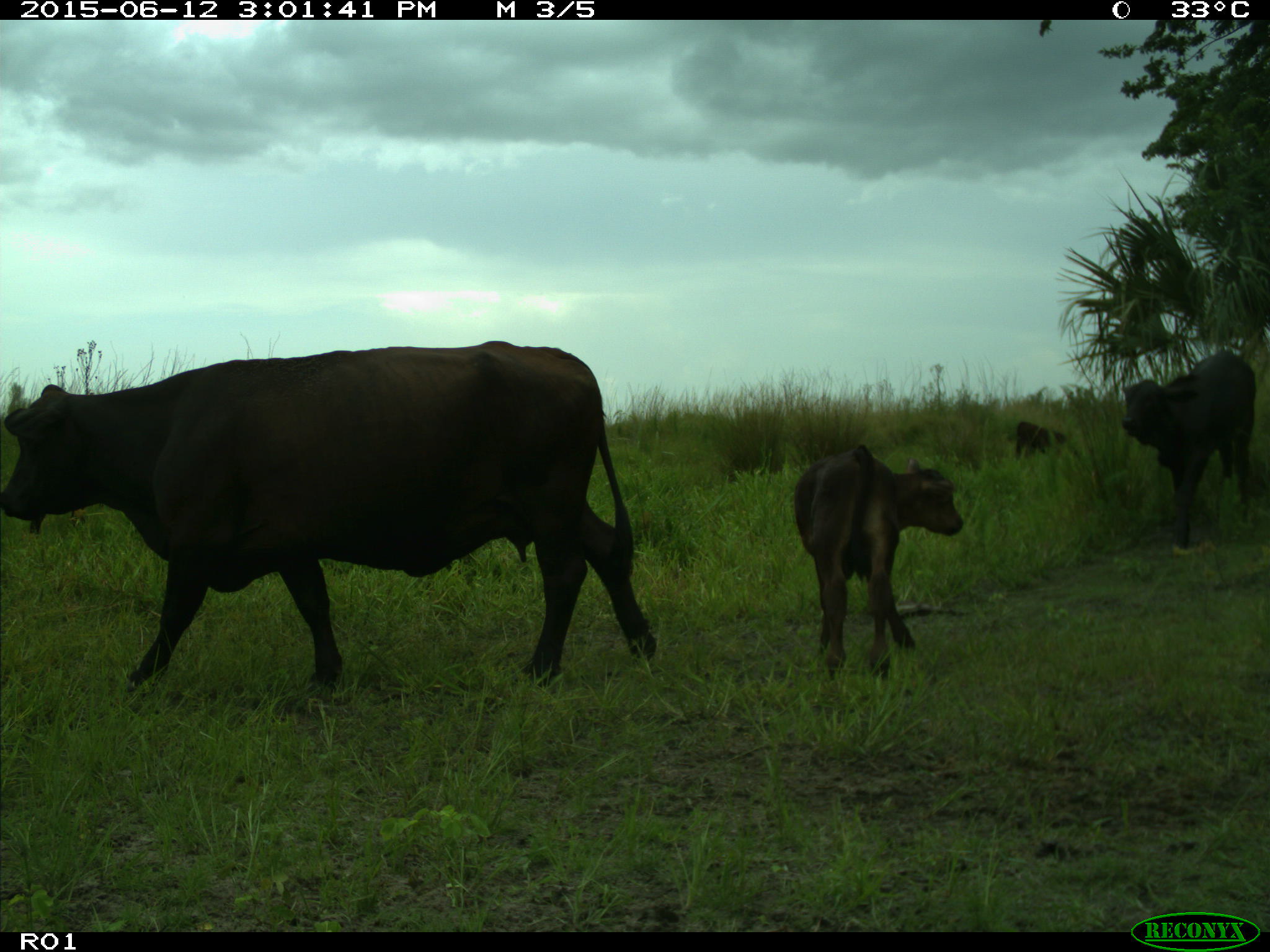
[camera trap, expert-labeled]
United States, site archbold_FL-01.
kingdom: Animalia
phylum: Chordata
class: Mammalia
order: Artiodactyla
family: Bovidae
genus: Bos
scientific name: Bos taurus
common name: domestic cow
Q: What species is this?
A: Bos taurus (domestic cow).